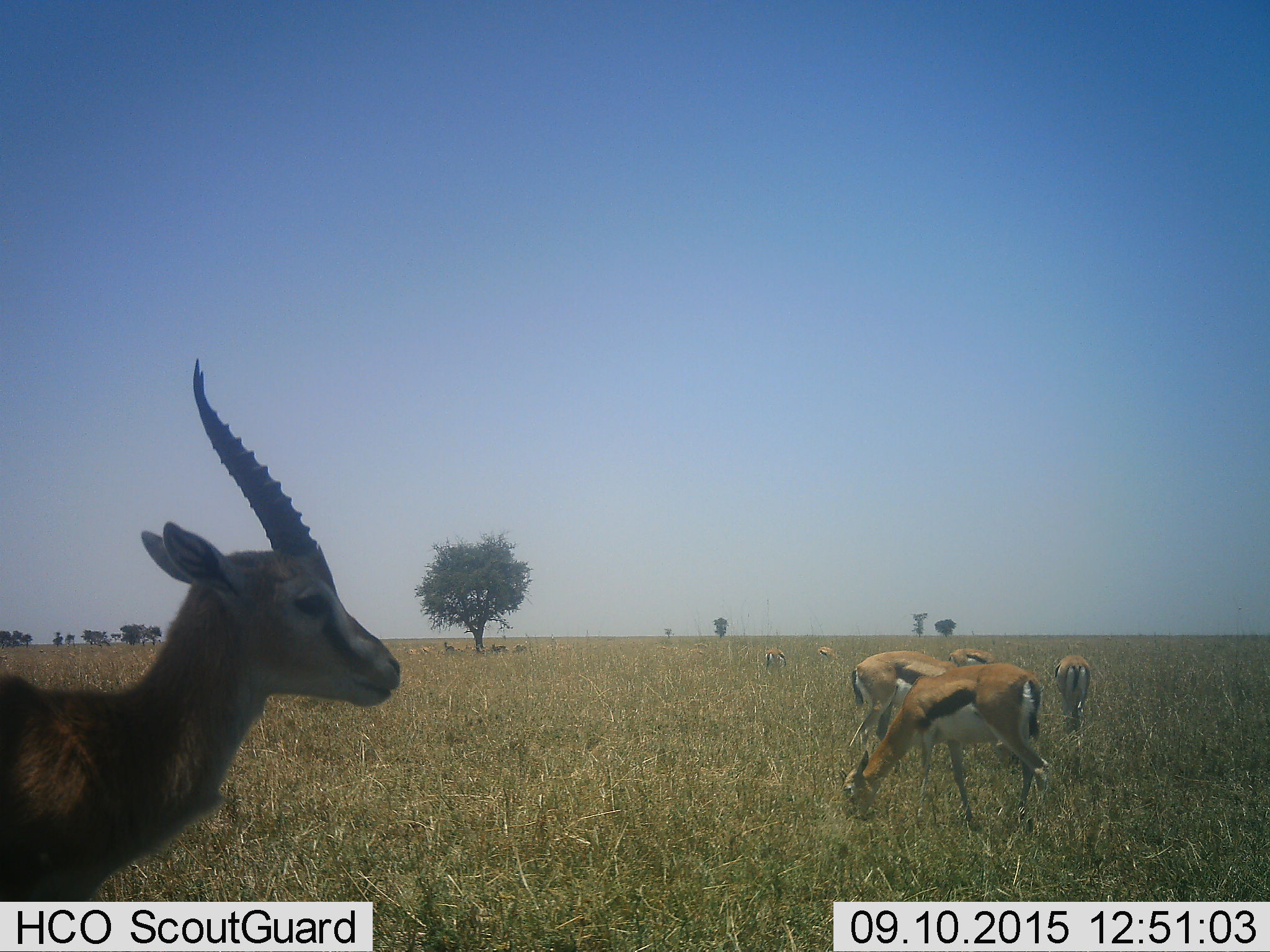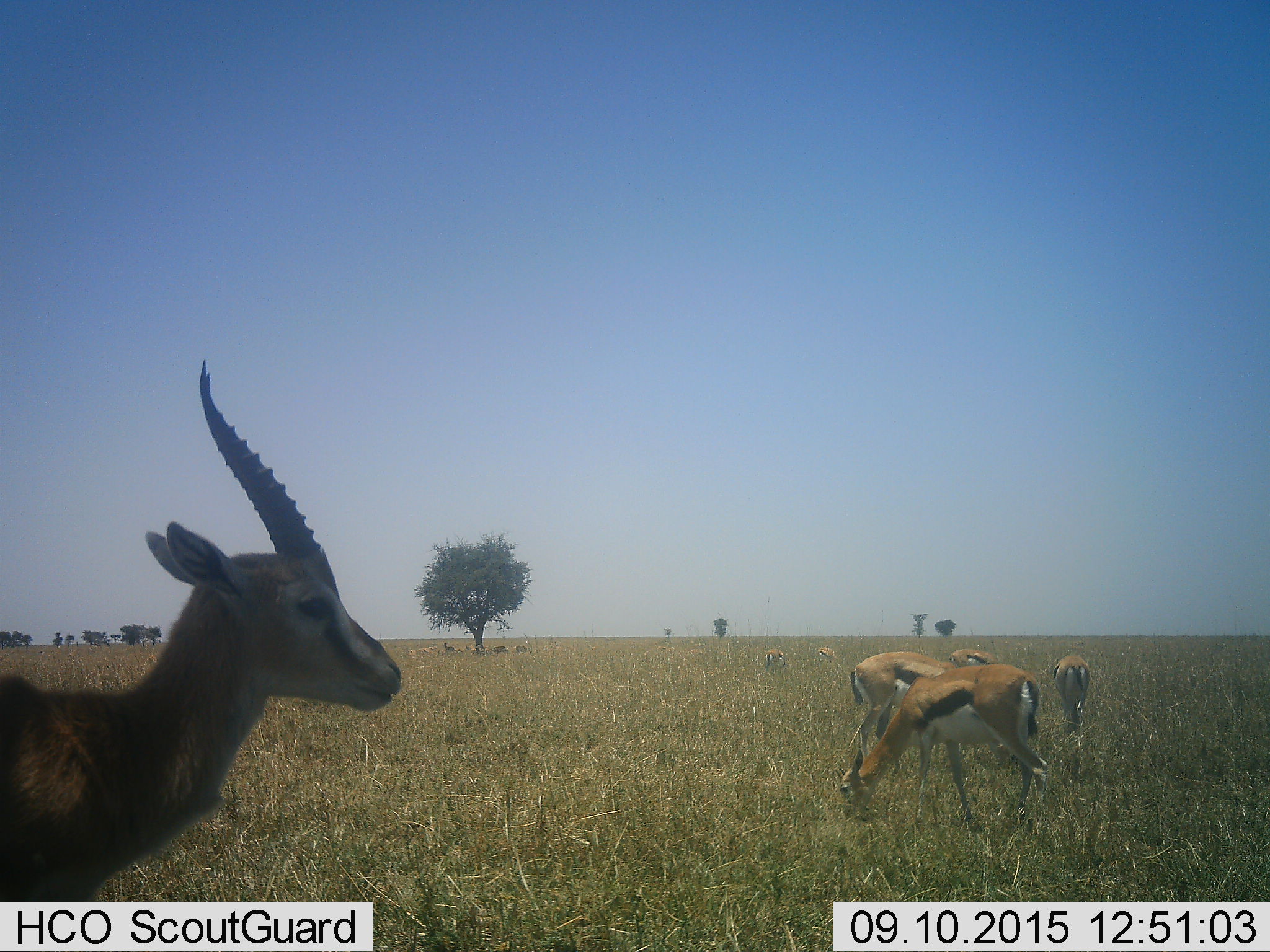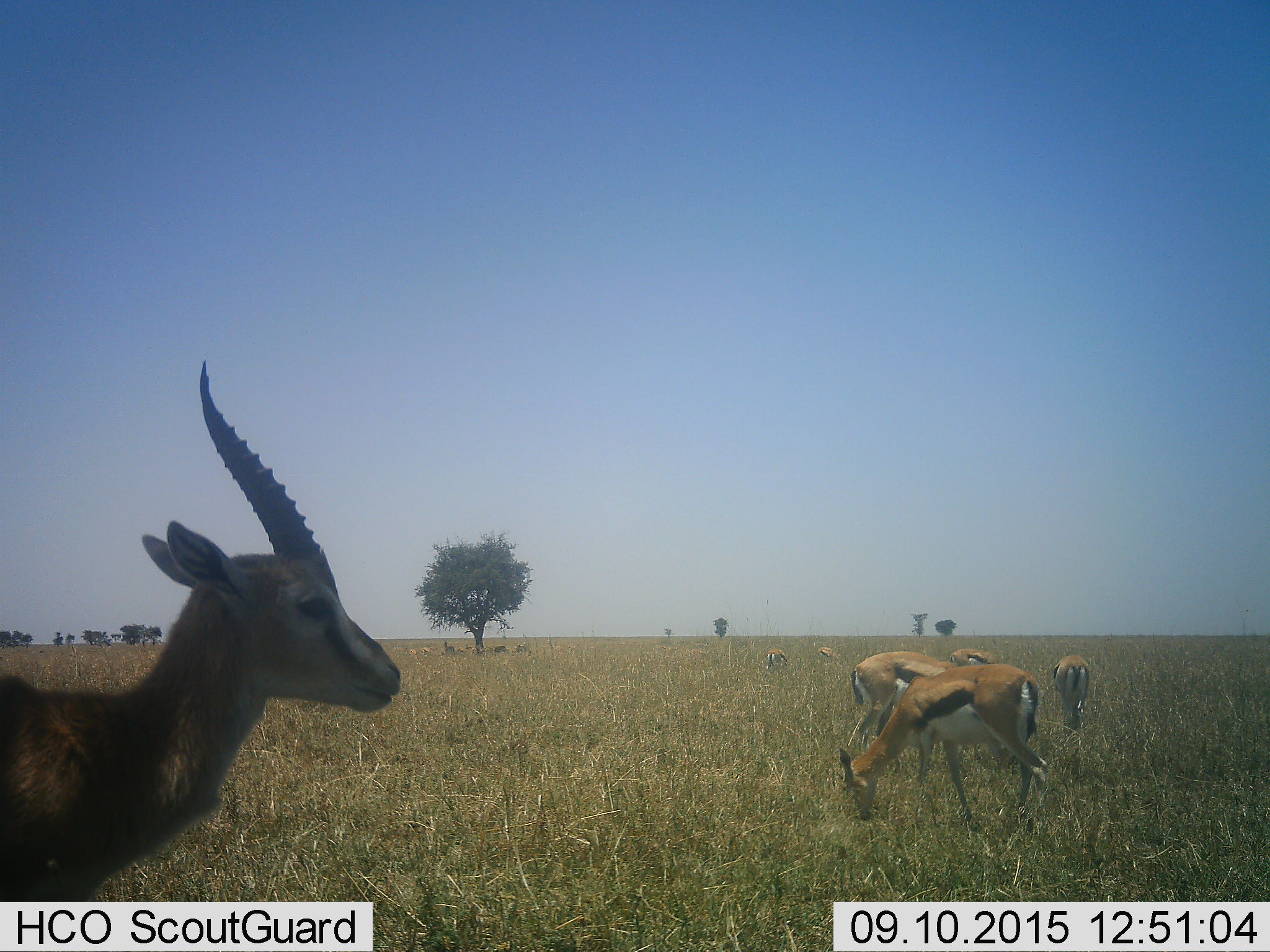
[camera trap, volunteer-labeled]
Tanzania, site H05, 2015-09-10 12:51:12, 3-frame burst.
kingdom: Animalia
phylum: Chordata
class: Mammalia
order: Artiodactyla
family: Bovidae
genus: Eudorcas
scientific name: Eudorcas thomsonii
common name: thomson's gazelle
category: gazellethomsons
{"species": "gazellethomsons (thomson's gazelle) (Eudorcas thomsonii)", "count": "11-50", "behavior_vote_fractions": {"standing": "88%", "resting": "38%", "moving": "12%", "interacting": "0%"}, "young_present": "12%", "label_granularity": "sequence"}